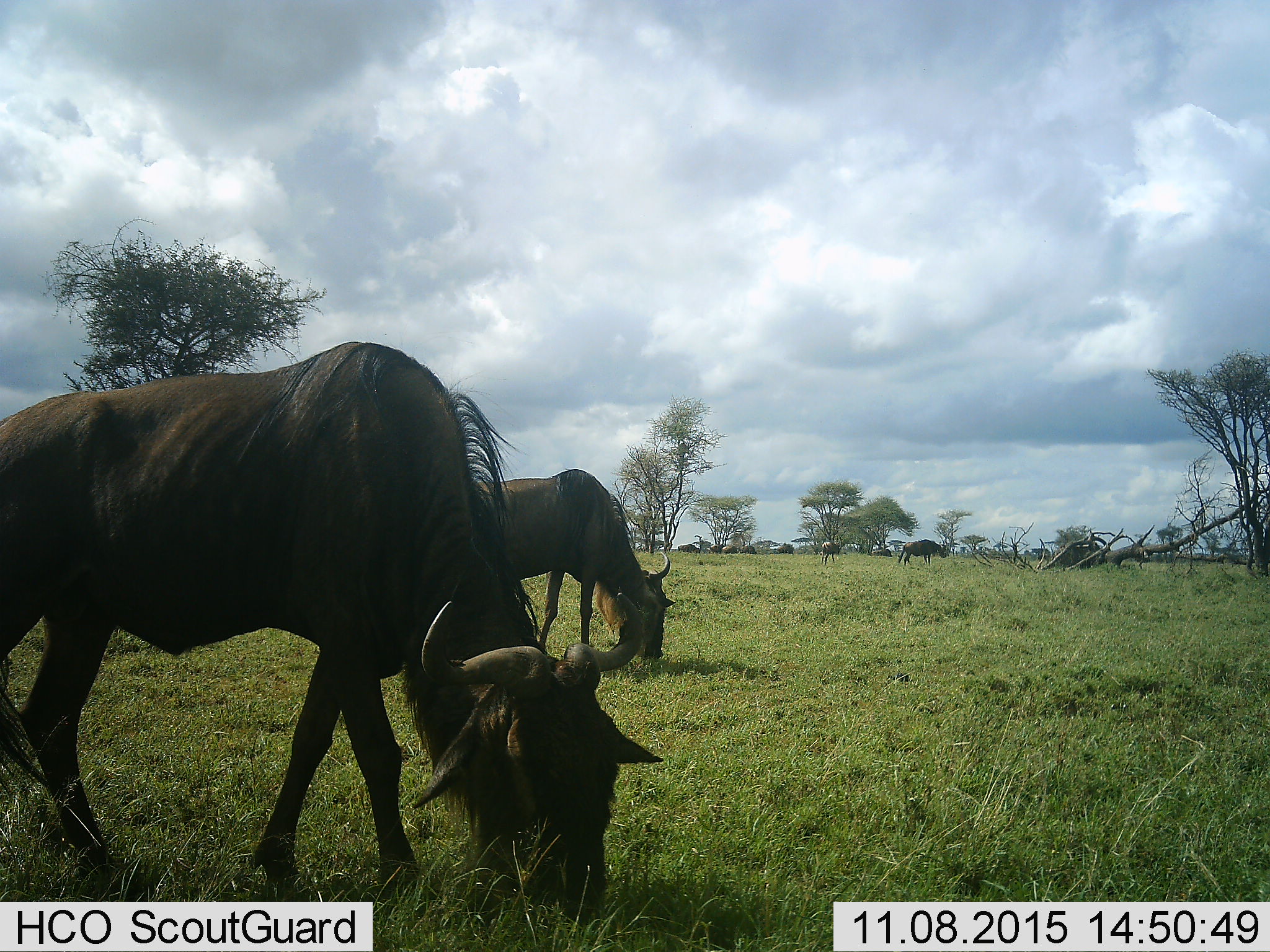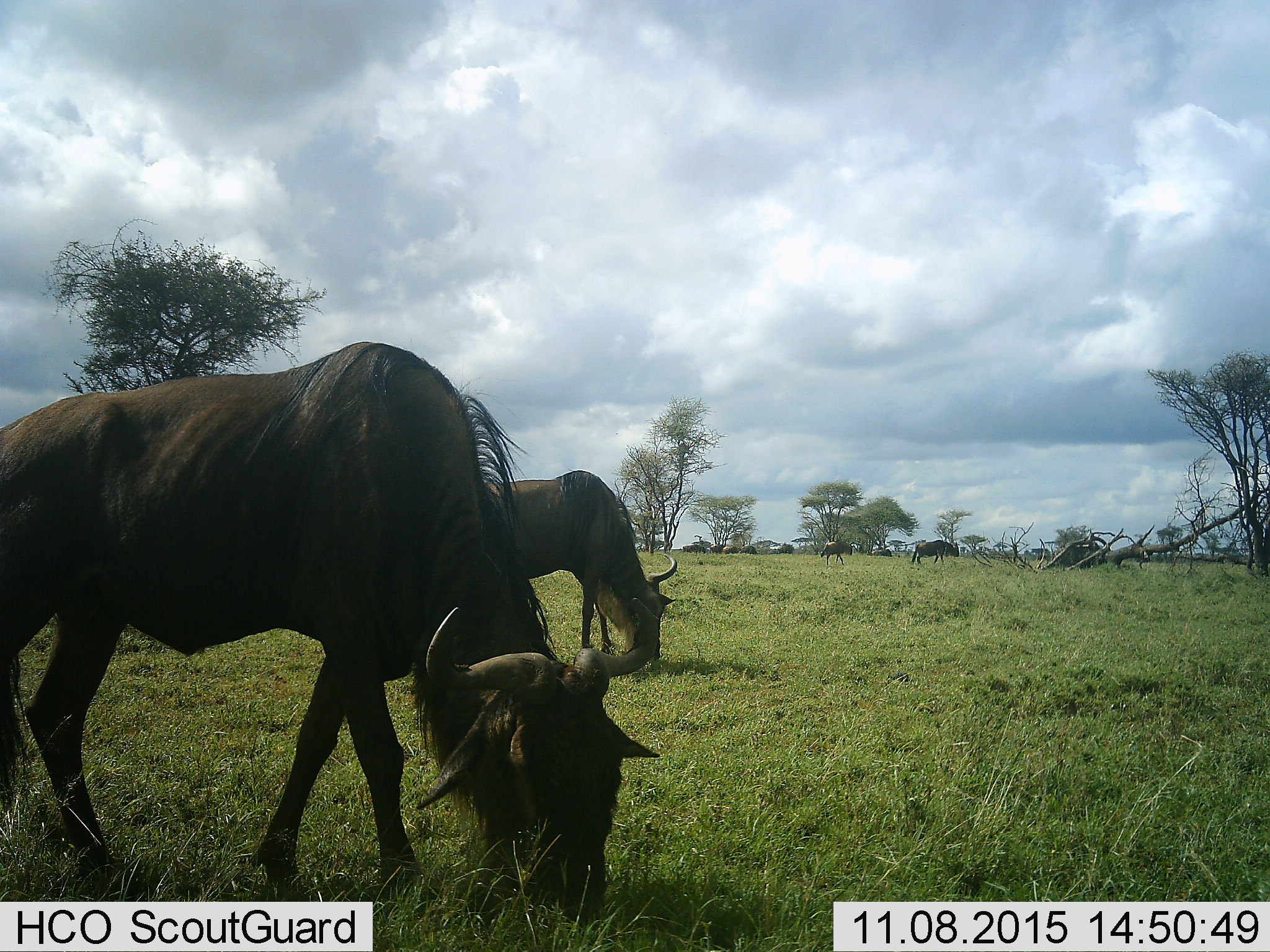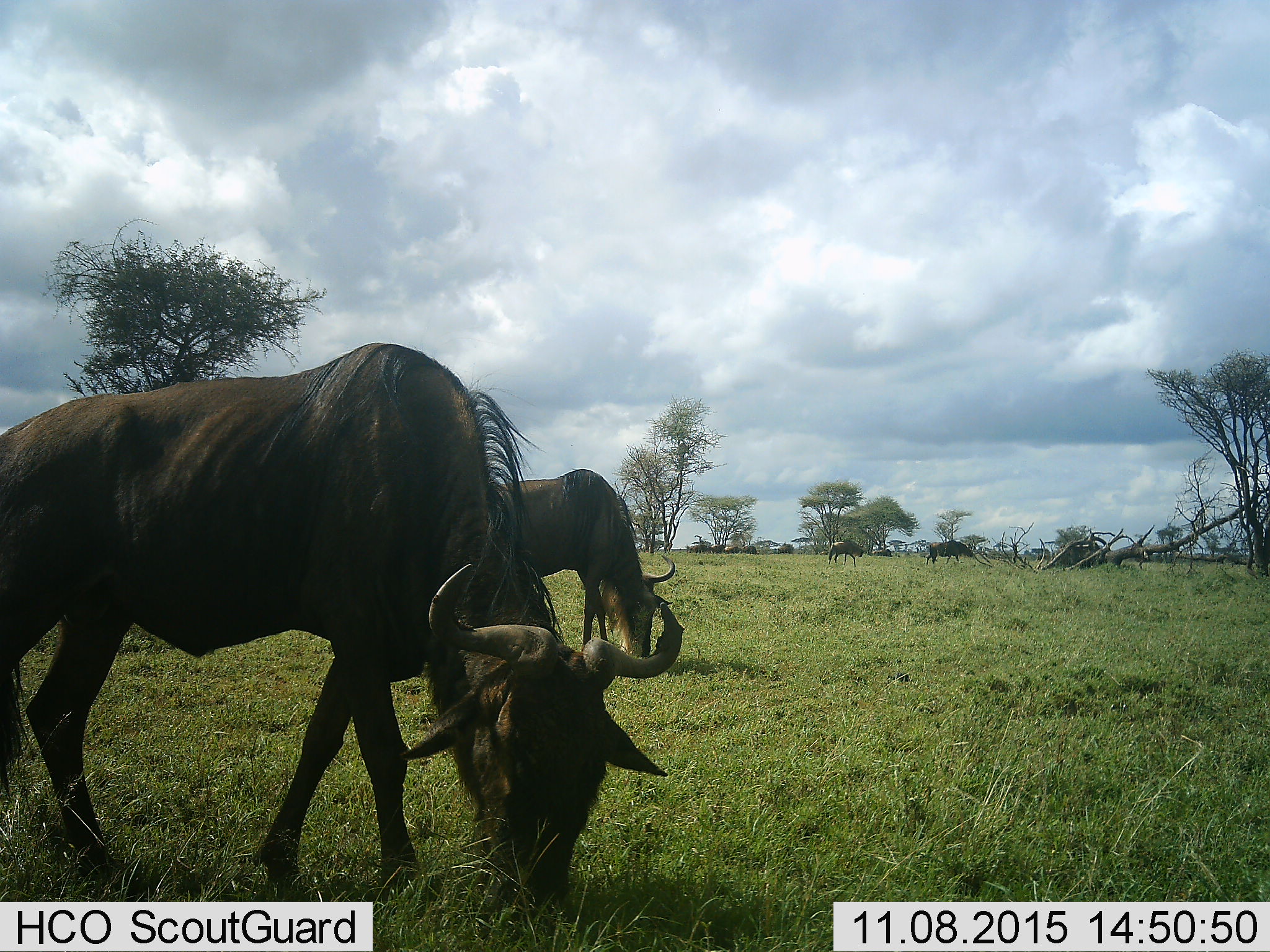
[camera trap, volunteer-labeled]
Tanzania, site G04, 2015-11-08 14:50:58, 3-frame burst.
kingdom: Animalia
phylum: Chordata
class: Mammalia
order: Artiodactyla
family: Bovidae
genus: Connochaetes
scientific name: Connochaetes taurinus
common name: blue wildebeest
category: wildebeest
Wildebeest (blue wildebeest) (Connochaetes taurinus), count 9. Behavior (volunteer vote fractions): standing 39%, resting 11%, moving 61%, interacting 0%. Young present (vote fraction): 6%. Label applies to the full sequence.